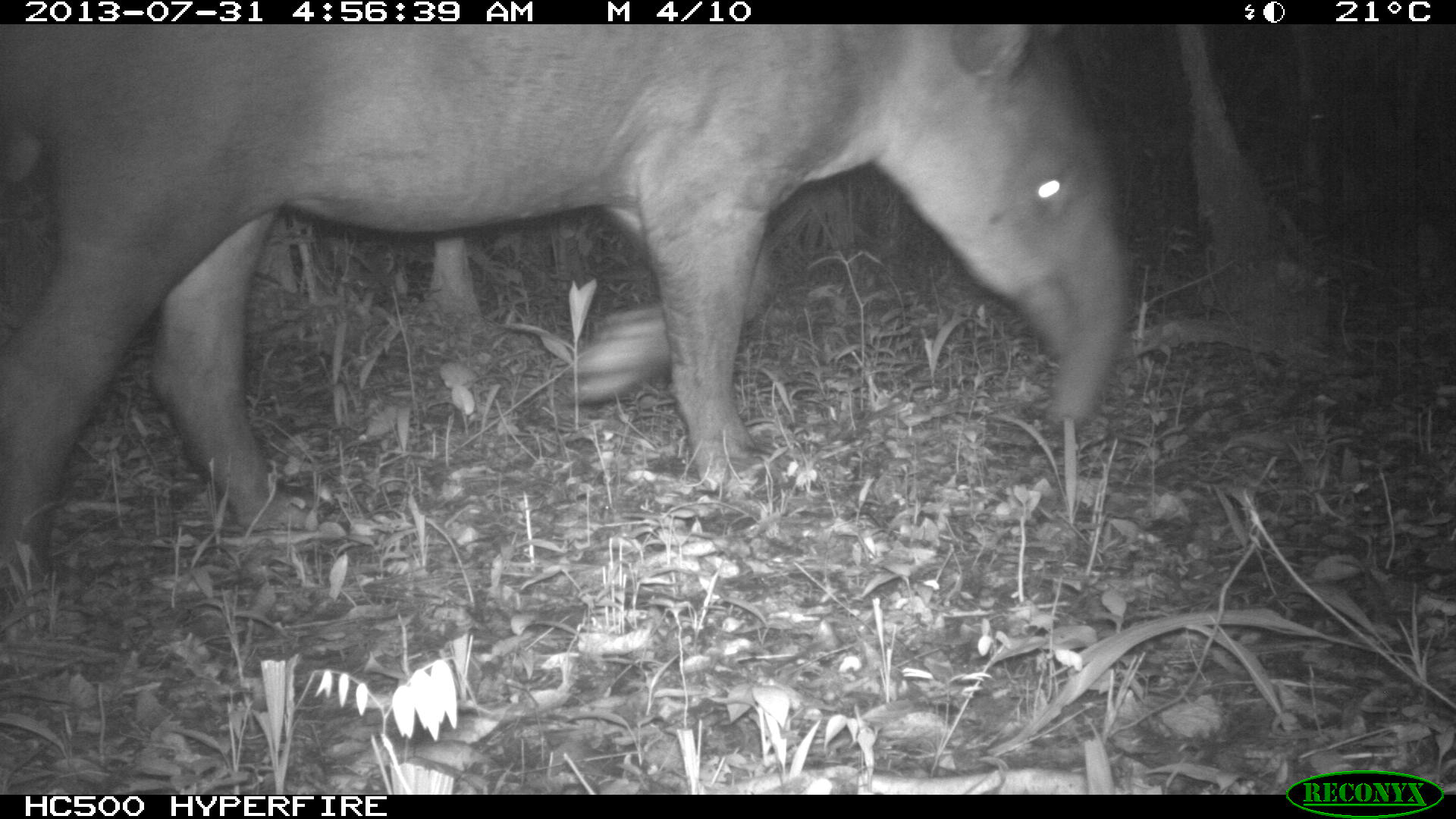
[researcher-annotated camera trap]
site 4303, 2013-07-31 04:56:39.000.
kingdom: Animalia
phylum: Chordata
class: Mammalia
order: Perissodactyla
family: Tapiridae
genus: Tapirus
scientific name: Tapirus bairdii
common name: baird's tapir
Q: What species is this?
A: Tapirus bairdii (baird's tapir).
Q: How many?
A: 1.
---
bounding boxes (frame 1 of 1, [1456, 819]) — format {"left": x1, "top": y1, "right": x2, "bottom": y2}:
tapirus bairdii: {"left": 0, "top": 20, "right": 1125, "bottom": 591}